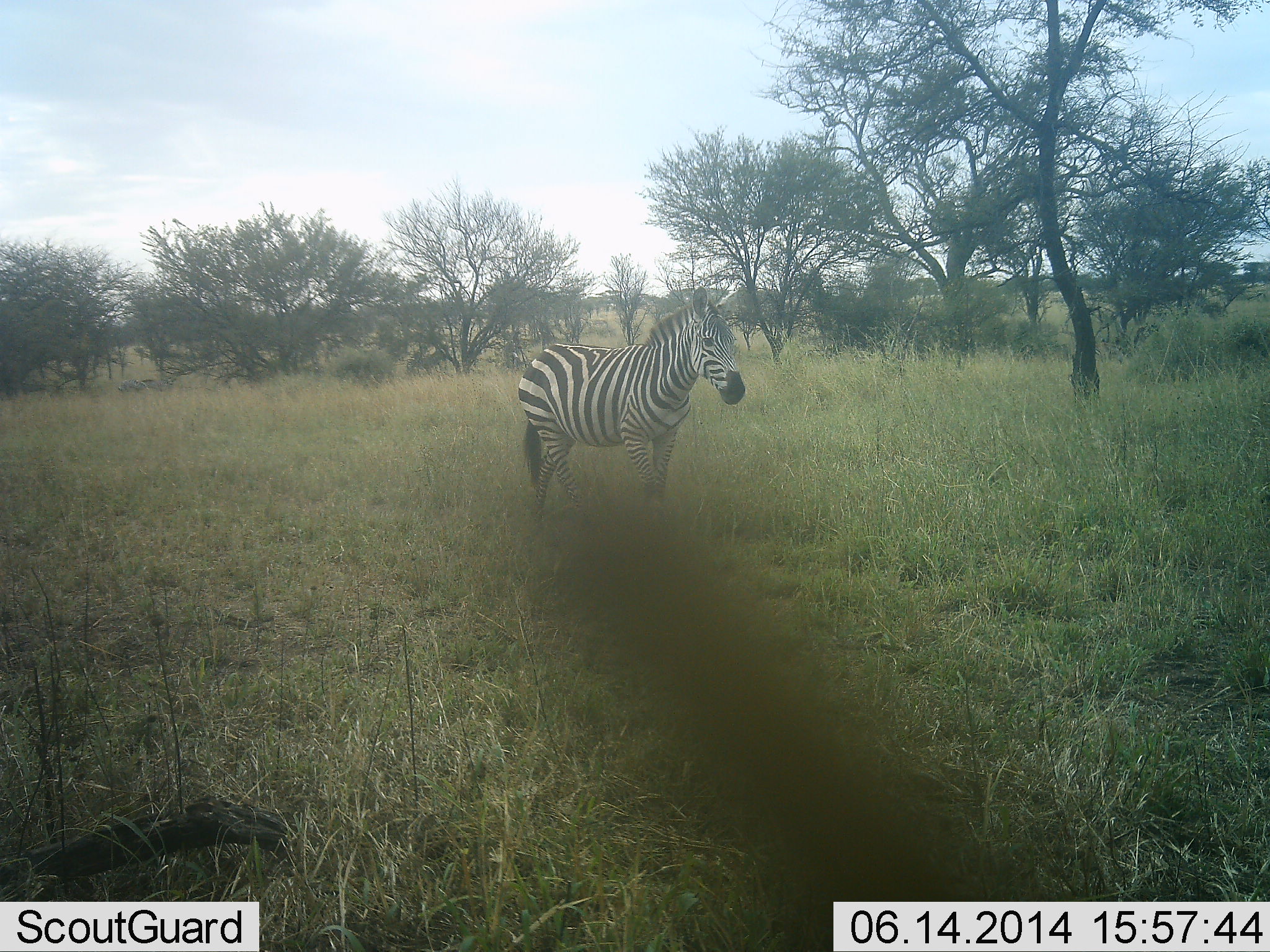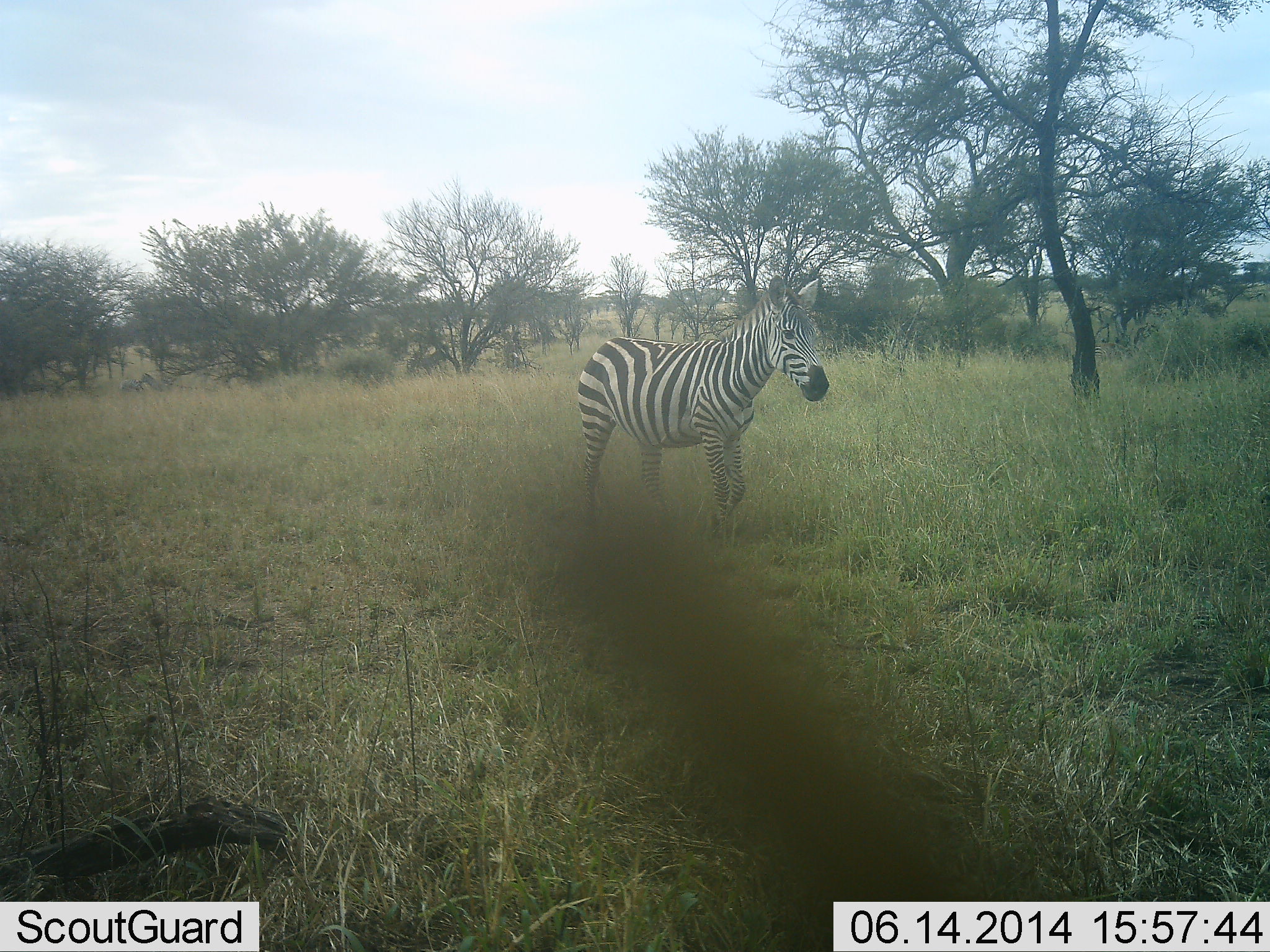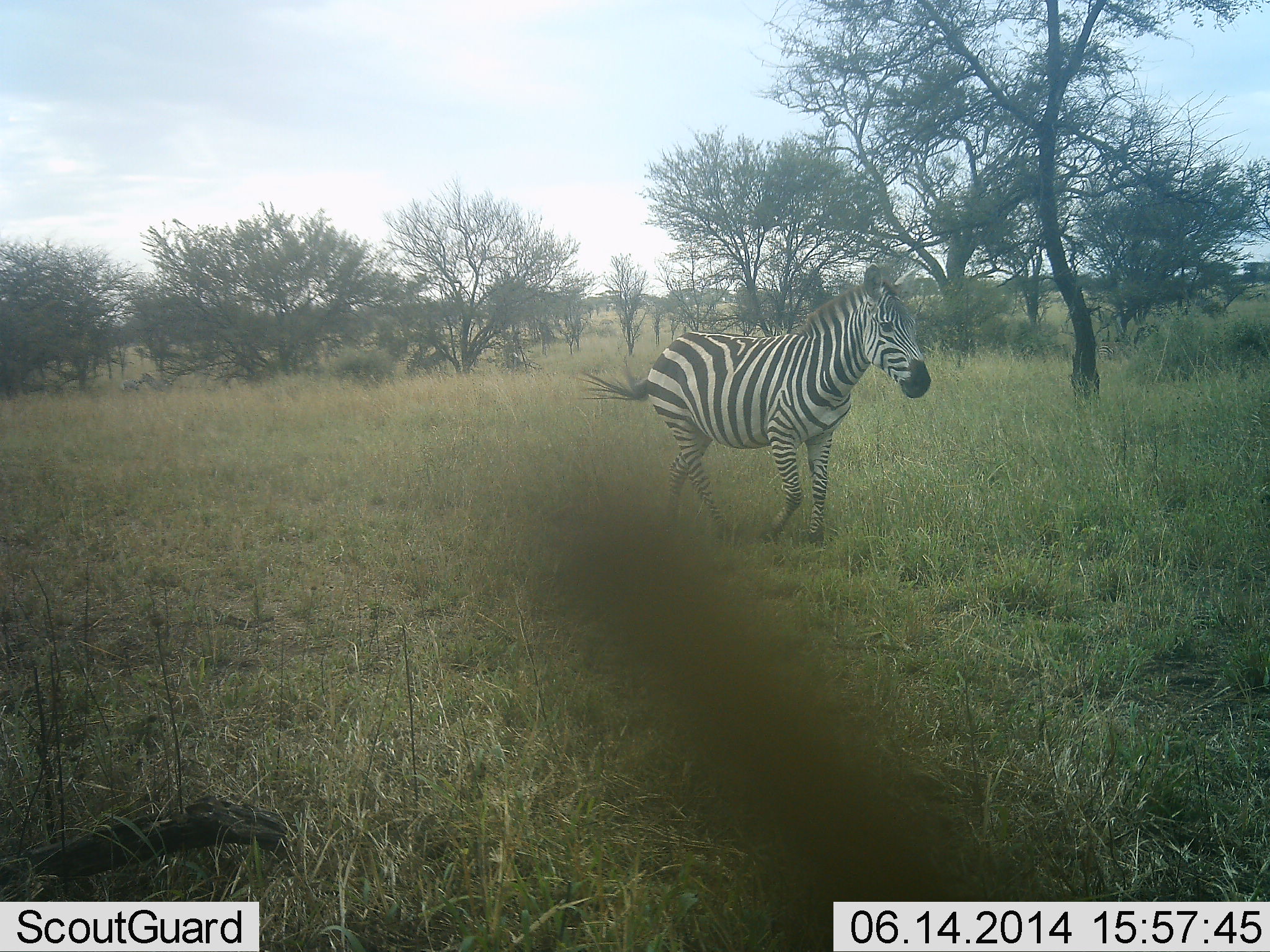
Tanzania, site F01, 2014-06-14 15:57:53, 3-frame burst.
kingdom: Animalia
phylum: Chordata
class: Mammalia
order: Perissodactyla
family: Equidae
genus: Equus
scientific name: Equus quagga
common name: plains zebra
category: zebra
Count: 1.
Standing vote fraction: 10%.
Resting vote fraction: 0%.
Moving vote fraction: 100%.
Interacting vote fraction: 0%.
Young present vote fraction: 0%.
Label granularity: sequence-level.